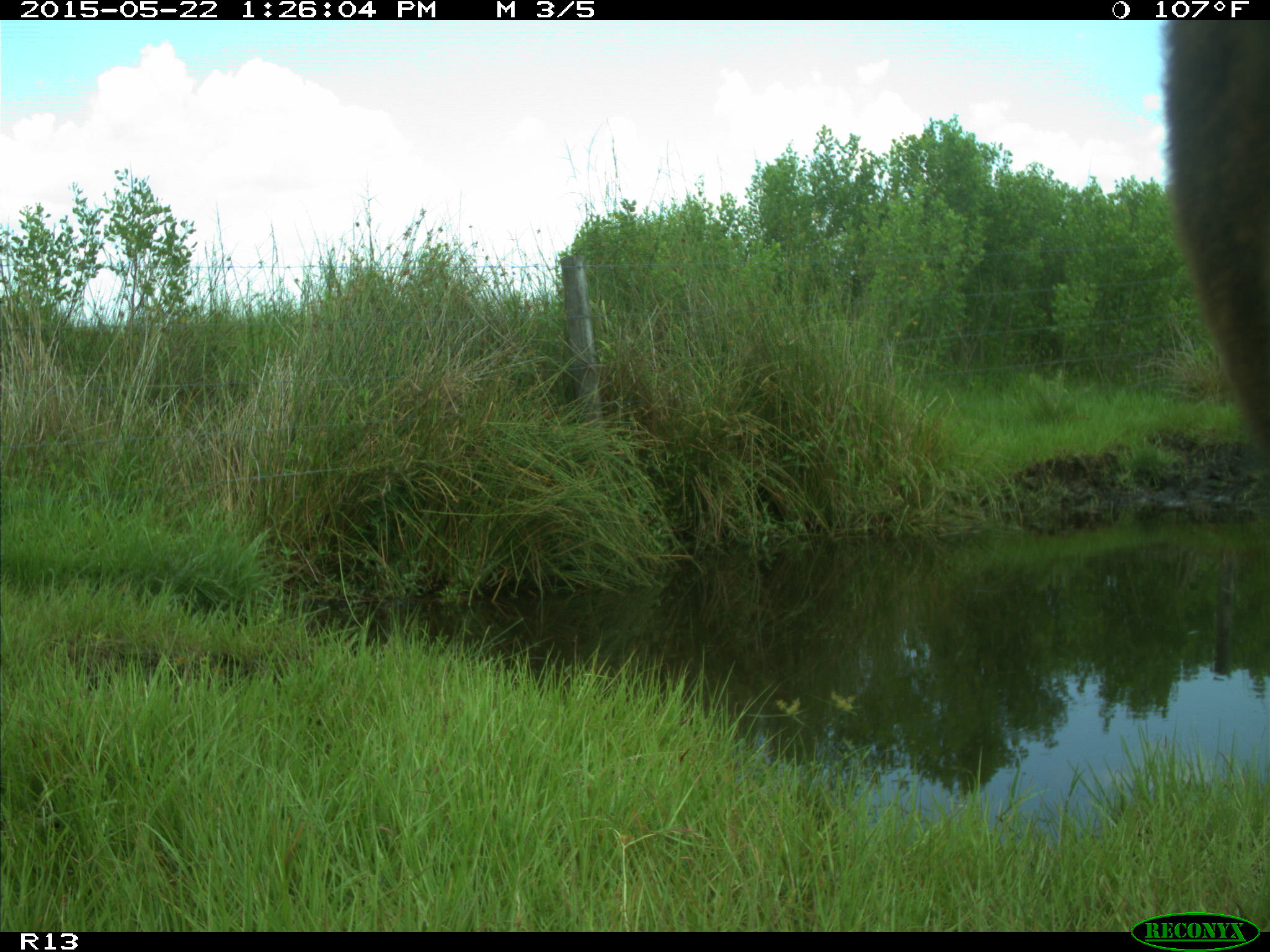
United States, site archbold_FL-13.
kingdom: Animalia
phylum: Chordata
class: Mammalia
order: Artiodactyla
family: Bovidae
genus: Bos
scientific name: Bos taurus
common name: domestic cow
Bos taurus (domestic cow).